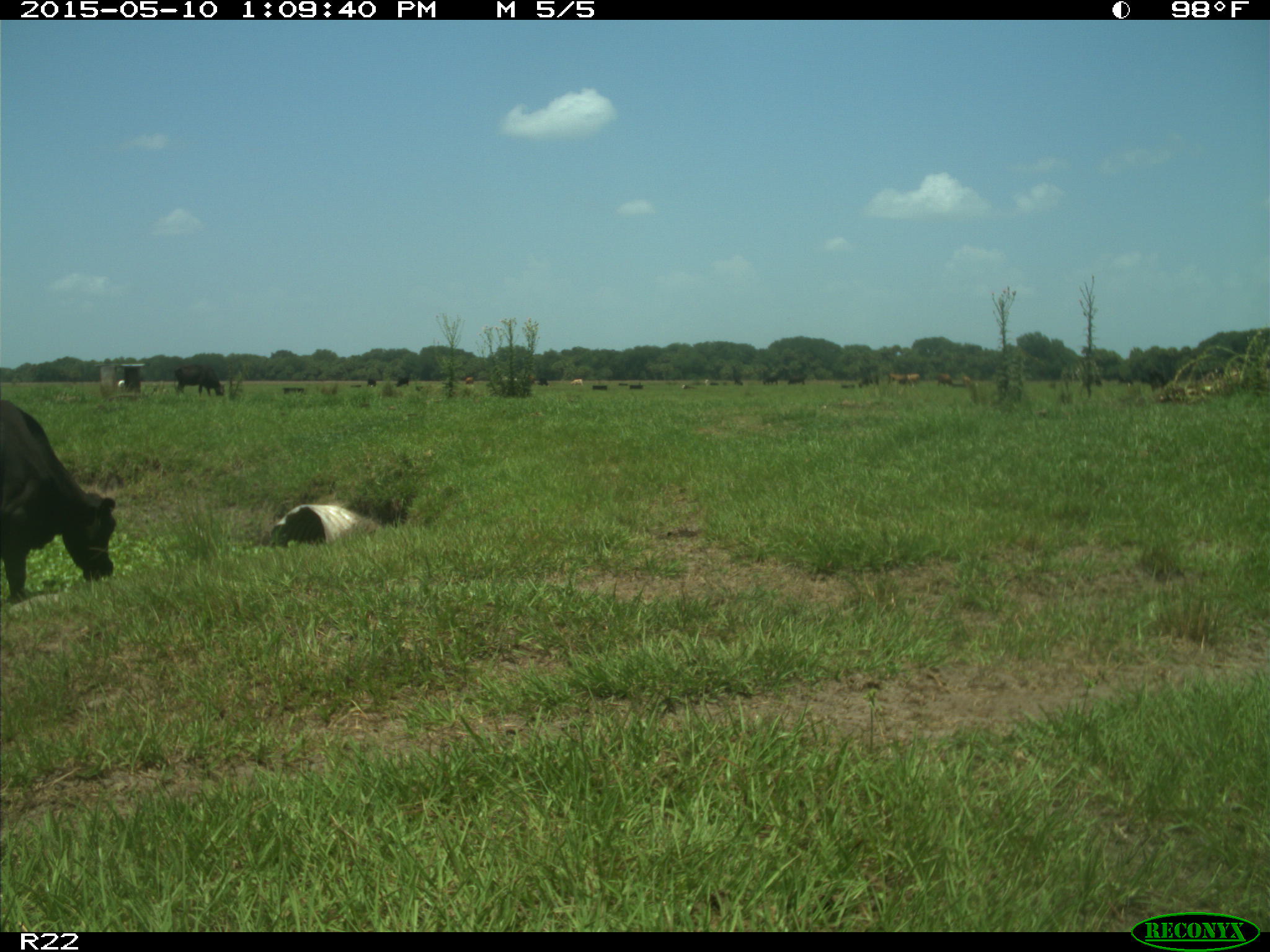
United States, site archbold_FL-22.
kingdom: Animalia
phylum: Chordata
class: Mammalia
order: Artiodactyla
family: Bovidae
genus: Bos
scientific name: Bos taurus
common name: domestic cow